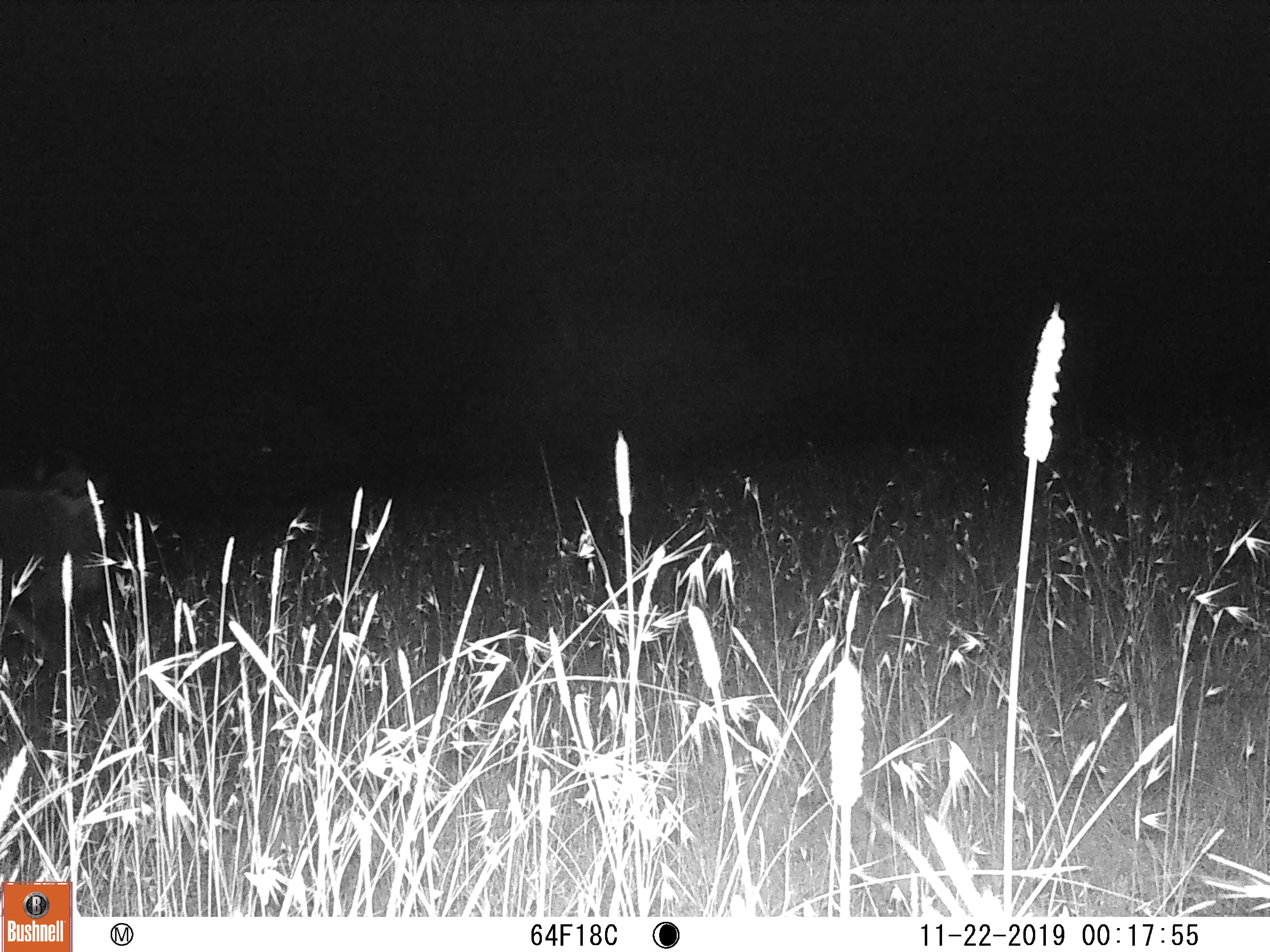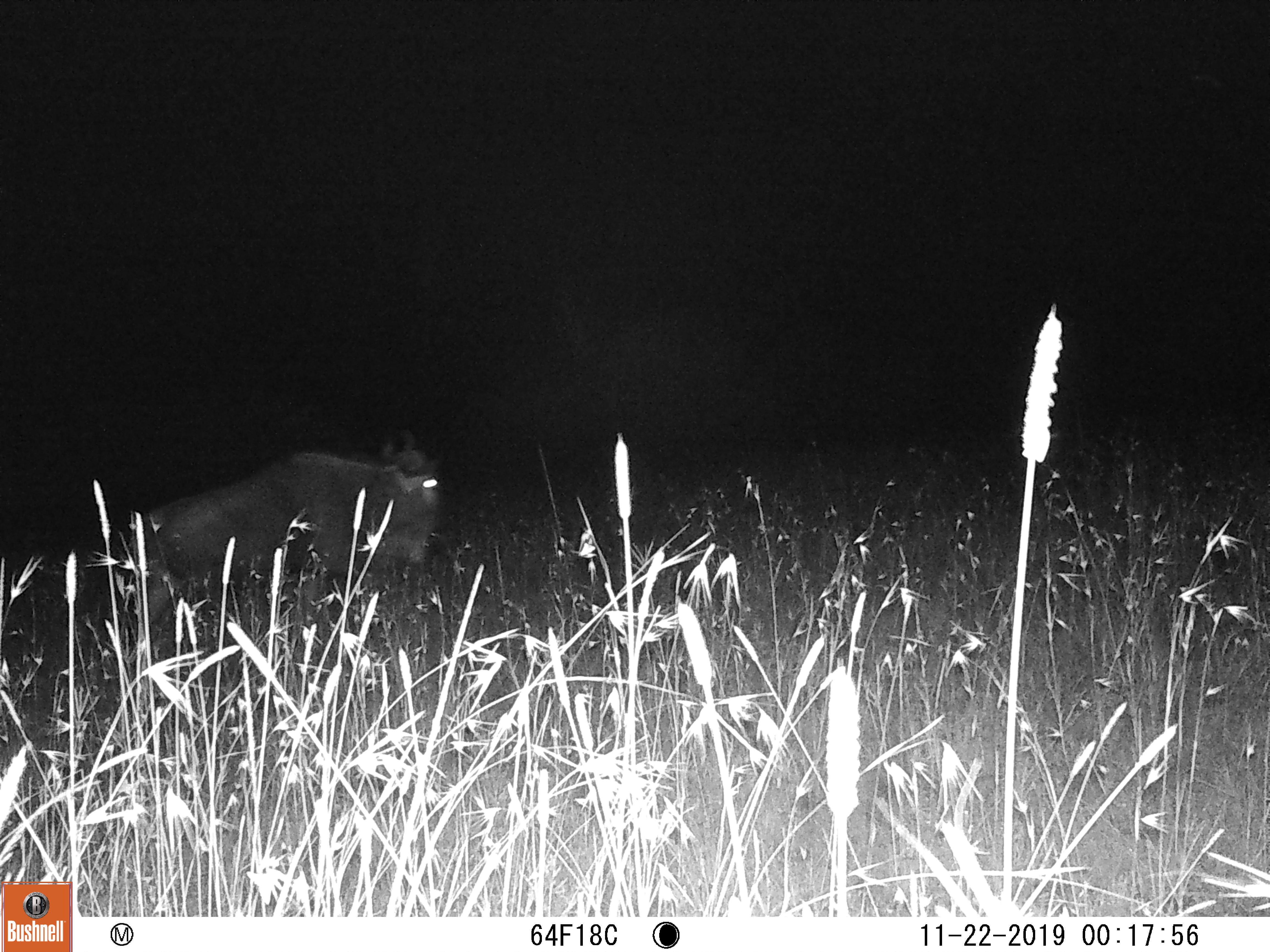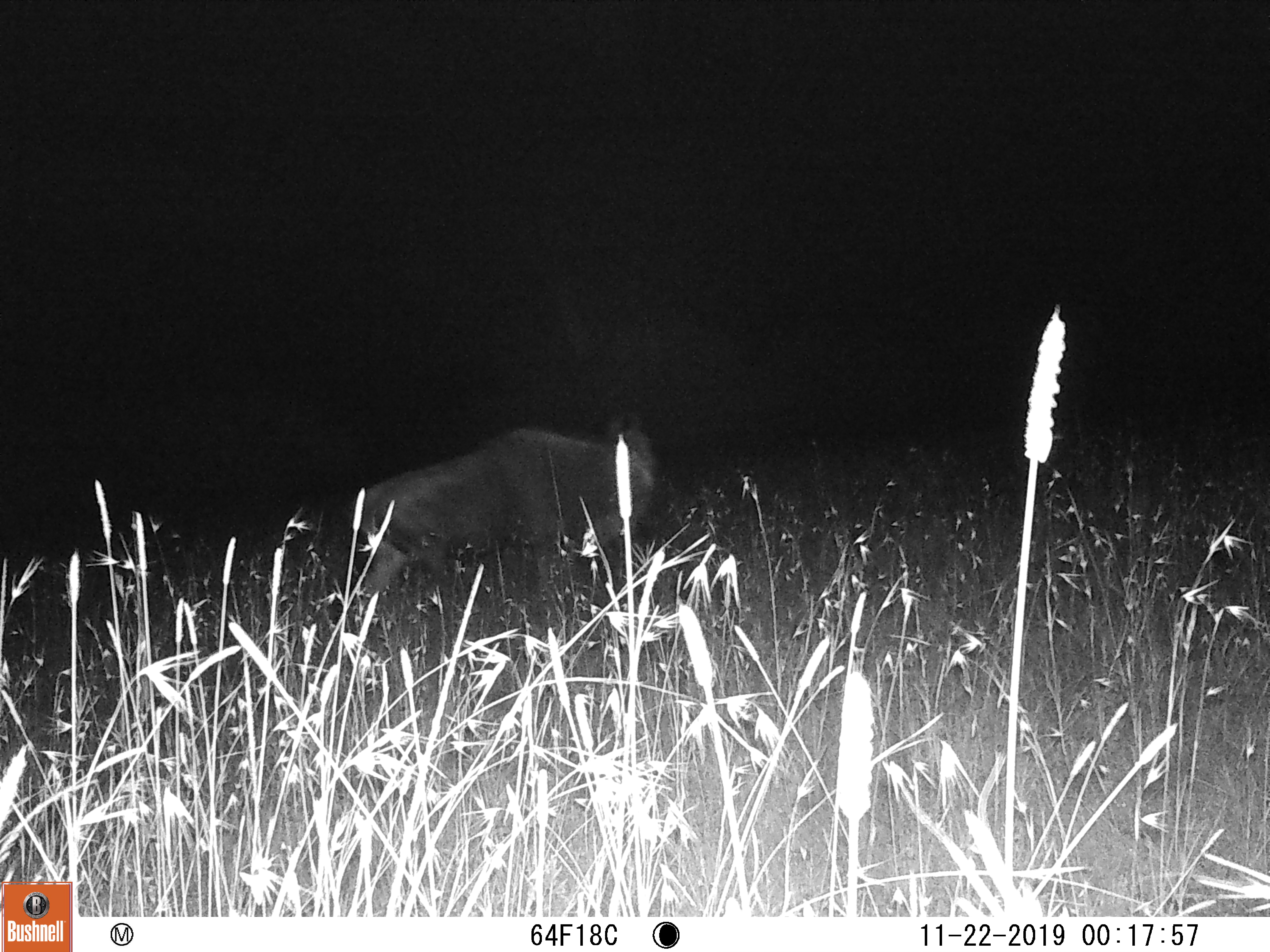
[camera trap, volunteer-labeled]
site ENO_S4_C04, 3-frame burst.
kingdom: Animalia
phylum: Chordata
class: Mammalia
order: Artiodactyla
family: Bovidae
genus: Connochaetes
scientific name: Connochaetes taurinus taurinus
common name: blue wildebeest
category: wildebeestblue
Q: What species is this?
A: Wildebeestblue (blue wildebeest) (Connochaetes taurinus taurinus).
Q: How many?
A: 1.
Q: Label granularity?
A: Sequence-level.